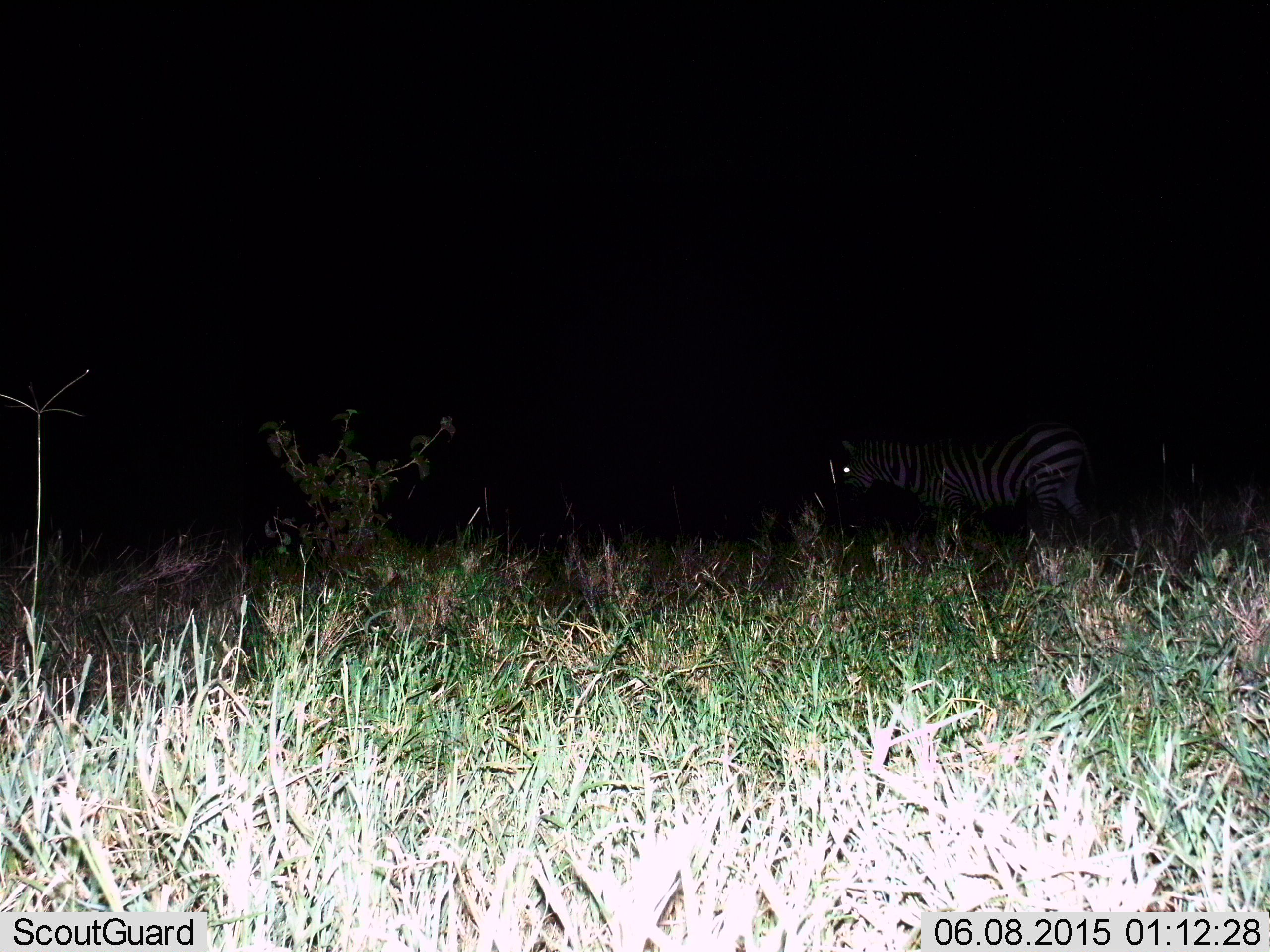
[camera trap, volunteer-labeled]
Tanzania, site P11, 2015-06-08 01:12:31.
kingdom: Animalia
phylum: Chordata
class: Mammalia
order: Perissodactyla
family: Equidae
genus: Equus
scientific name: Equus quagga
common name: plains zebra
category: zebra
Zebra (plains zebra) (Equus quagga), count 1. Behavior (volunteer vote fractions): standing 60%, resting 10%, moving 20%, interacting 0%. Young present (vote fraction): 10%. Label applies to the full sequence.